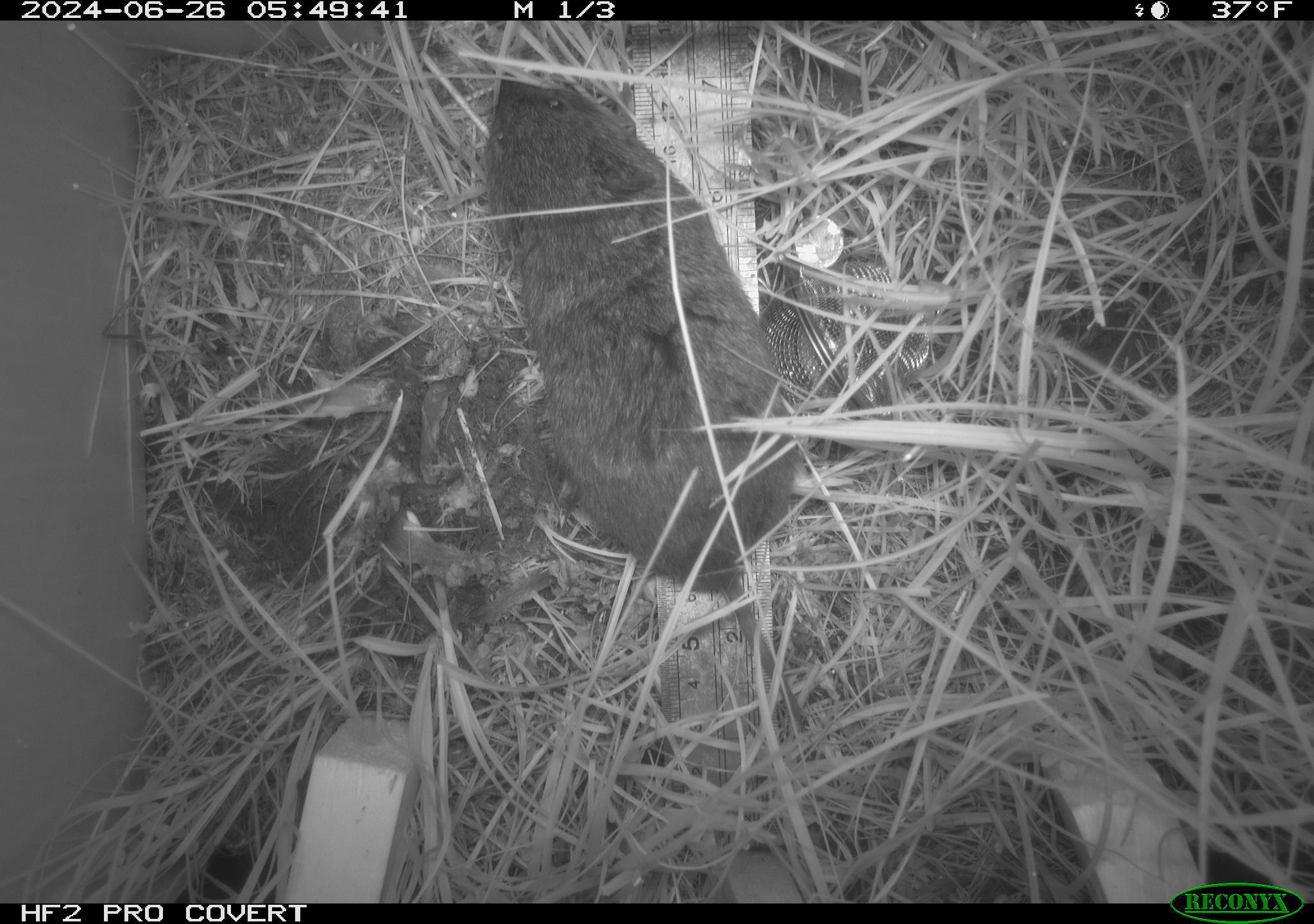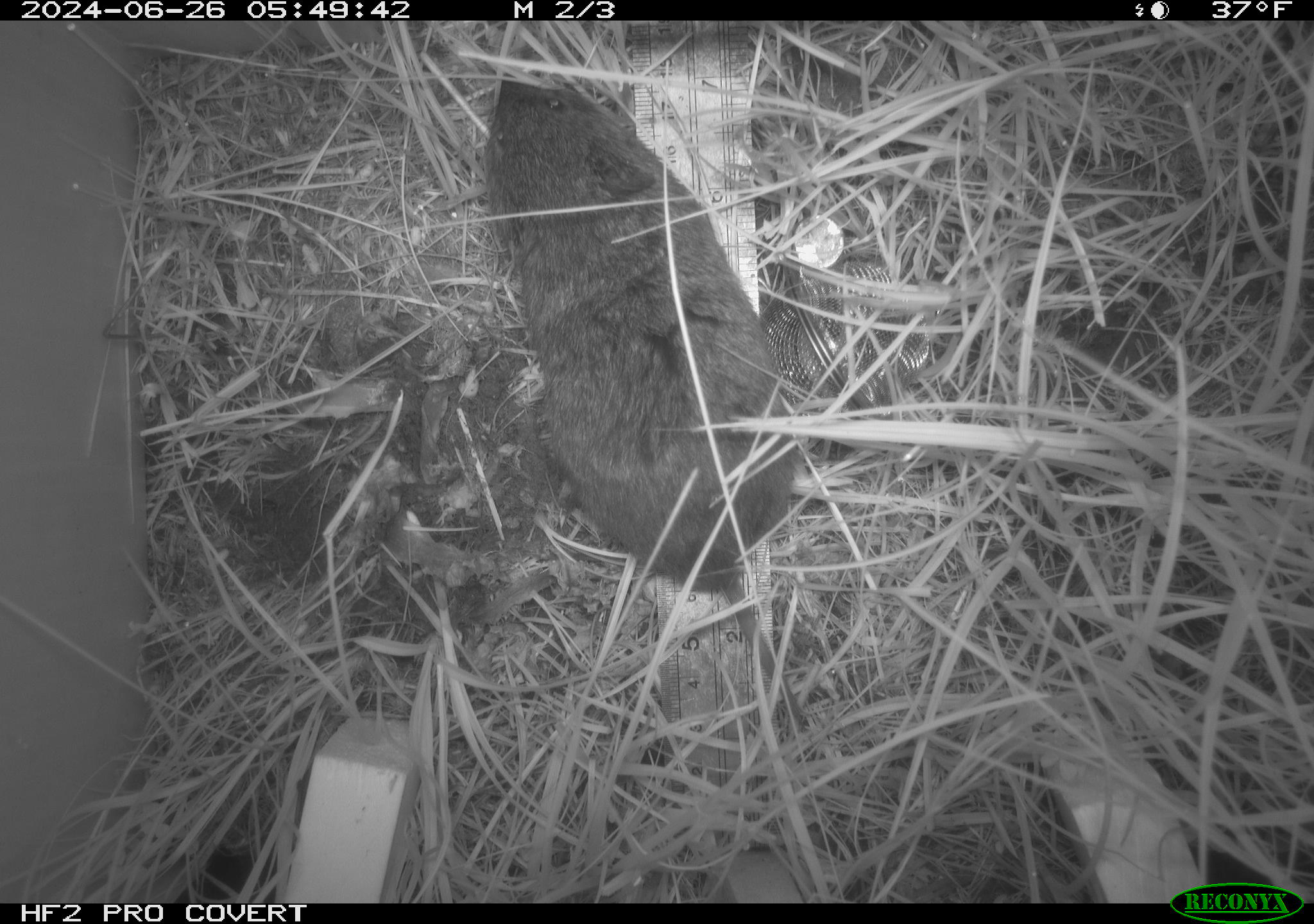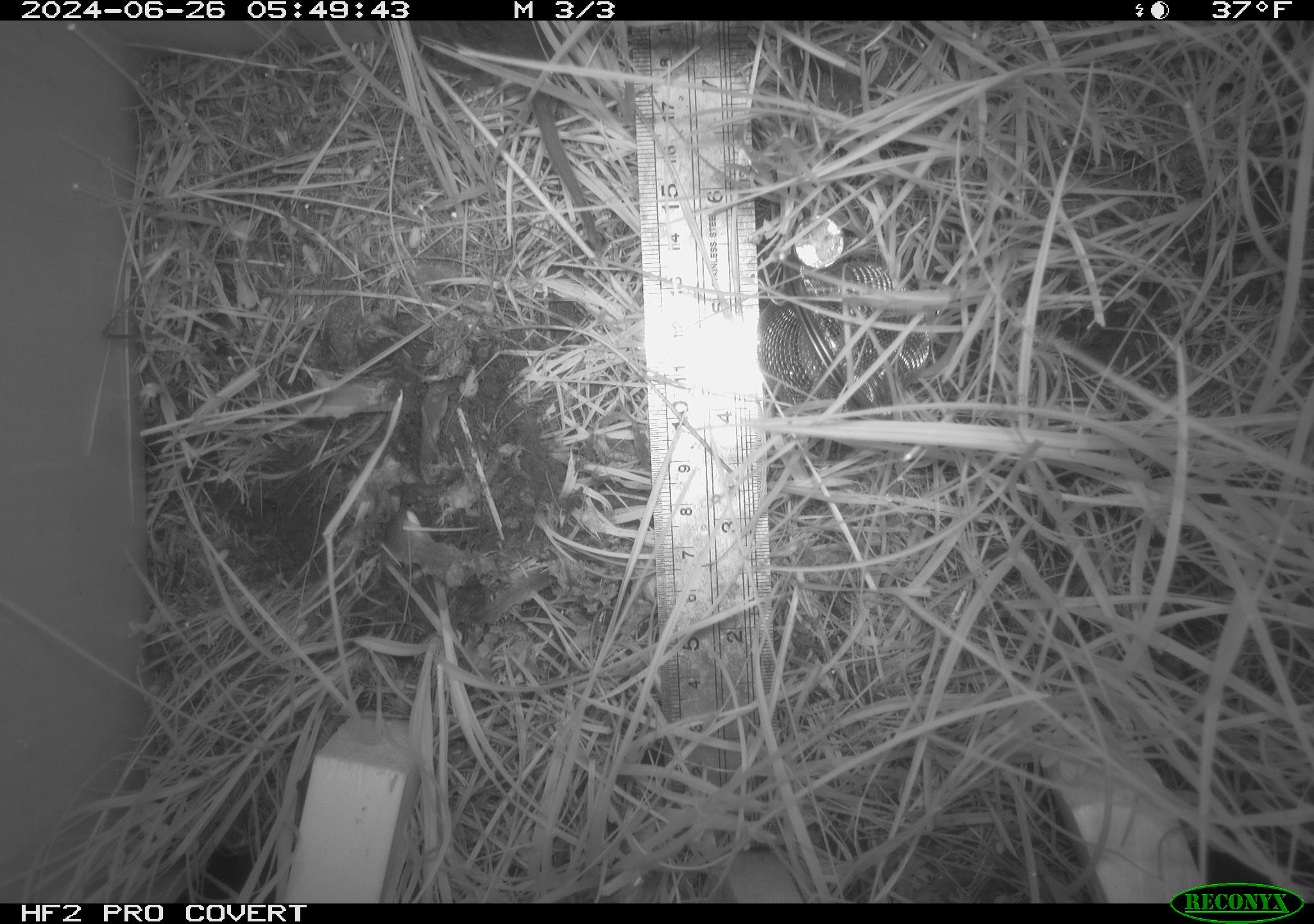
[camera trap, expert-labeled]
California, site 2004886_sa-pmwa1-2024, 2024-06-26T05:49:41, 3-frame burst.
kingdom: Animalia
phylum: Chordata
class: Mammalia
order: Rodentia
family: Cricetidae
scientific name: Arvicolinae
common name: voles, lemmings, and muskrats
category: arvicolinae subfamily